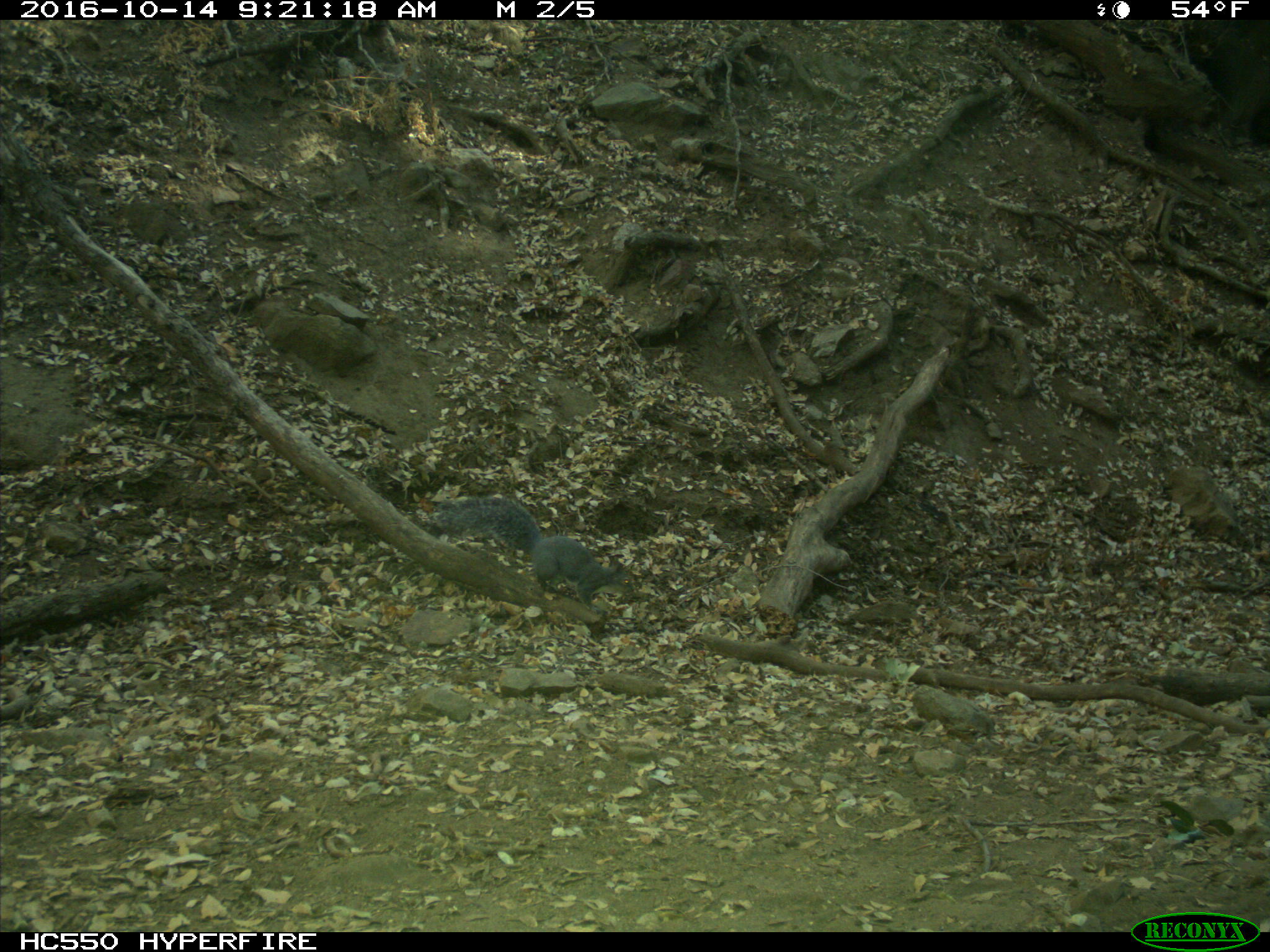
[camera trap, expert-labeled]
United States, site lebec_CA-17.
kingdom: Animalia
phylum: Chordata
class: Mammalia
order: Rodentia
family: Sciuridae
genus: Sciurus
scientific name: Sciurus carolinensis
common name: eastern gray squirrel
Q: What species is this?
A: Sciurus carolinensis (eastern gray squirrel).